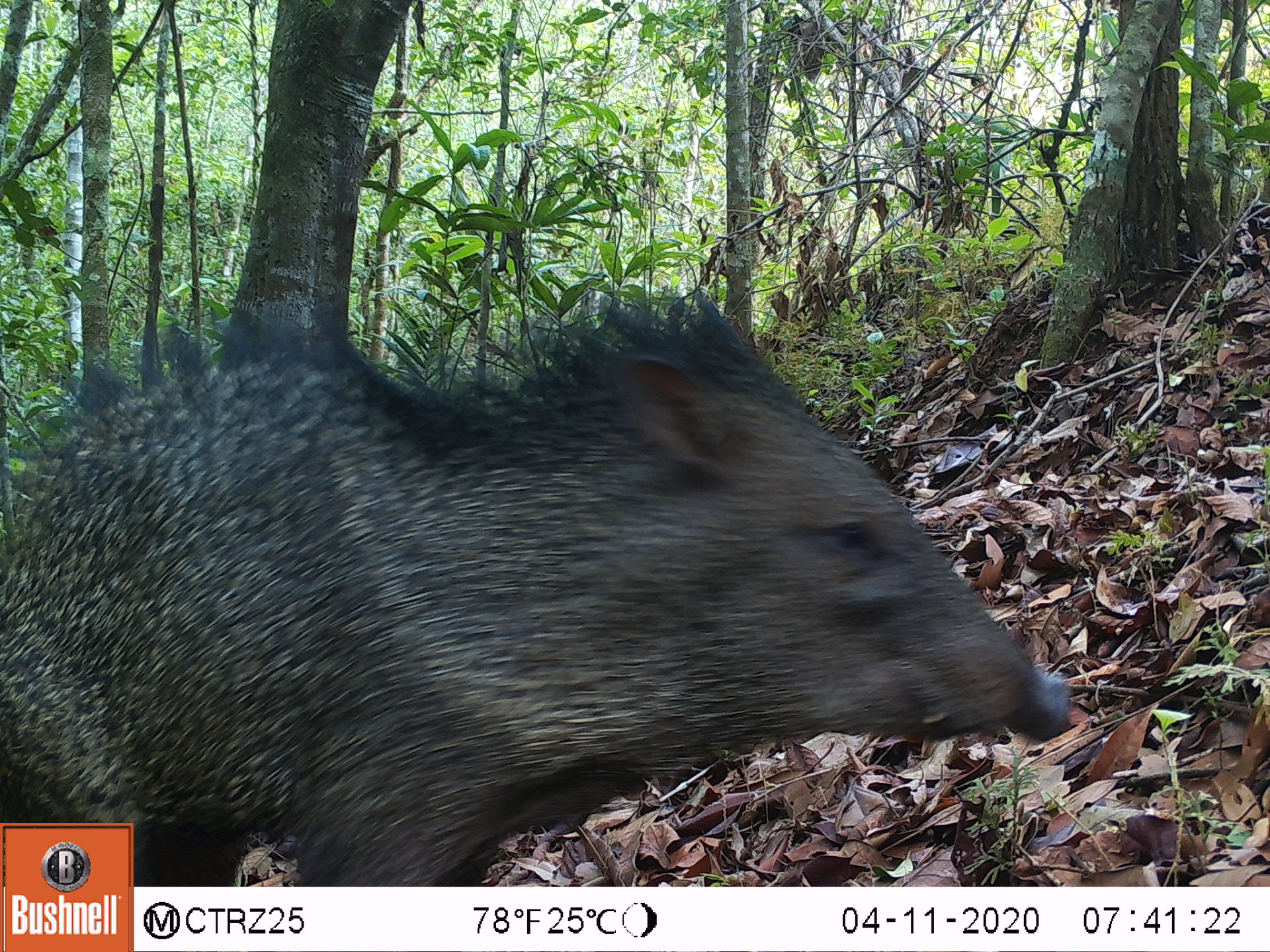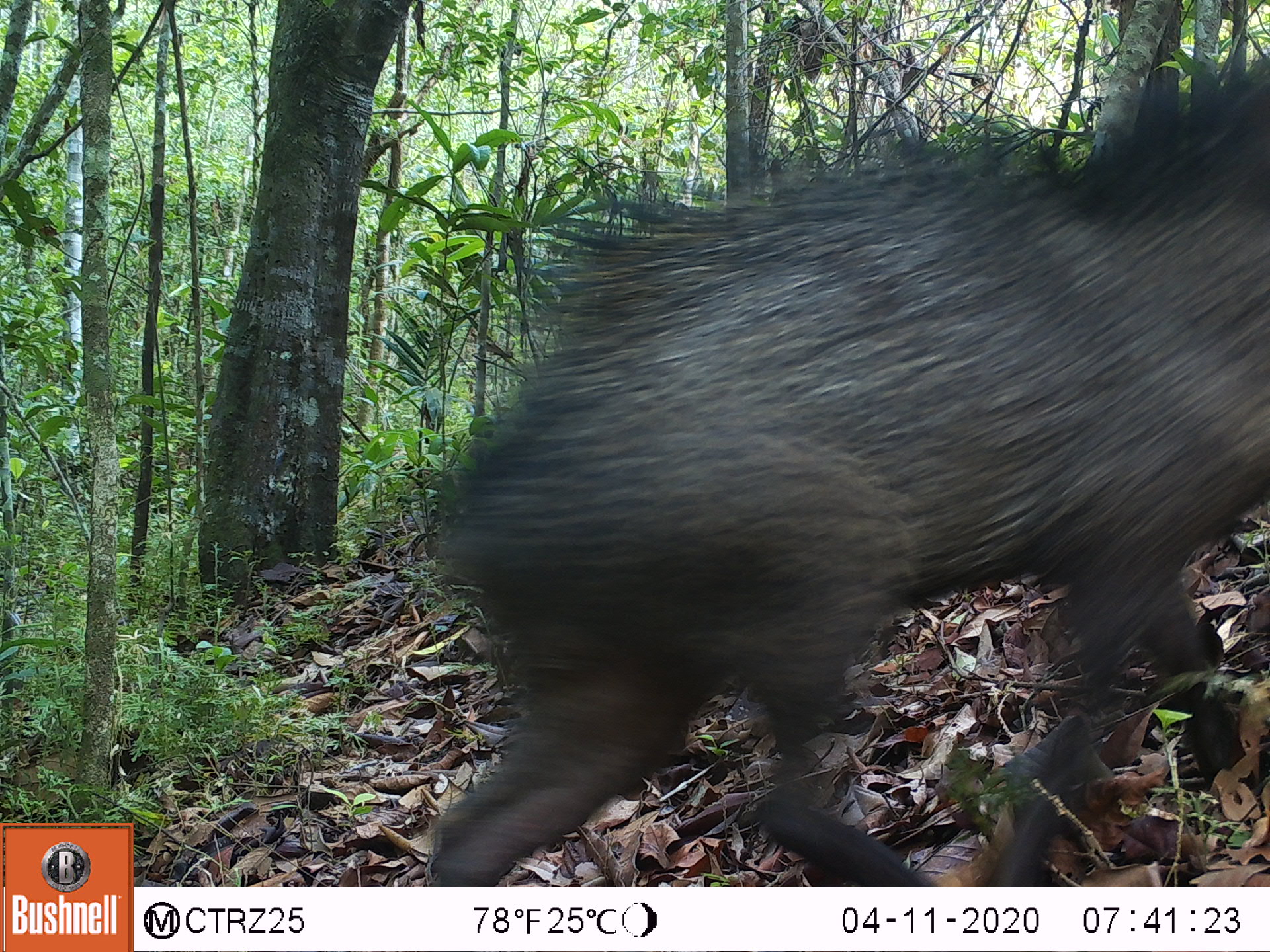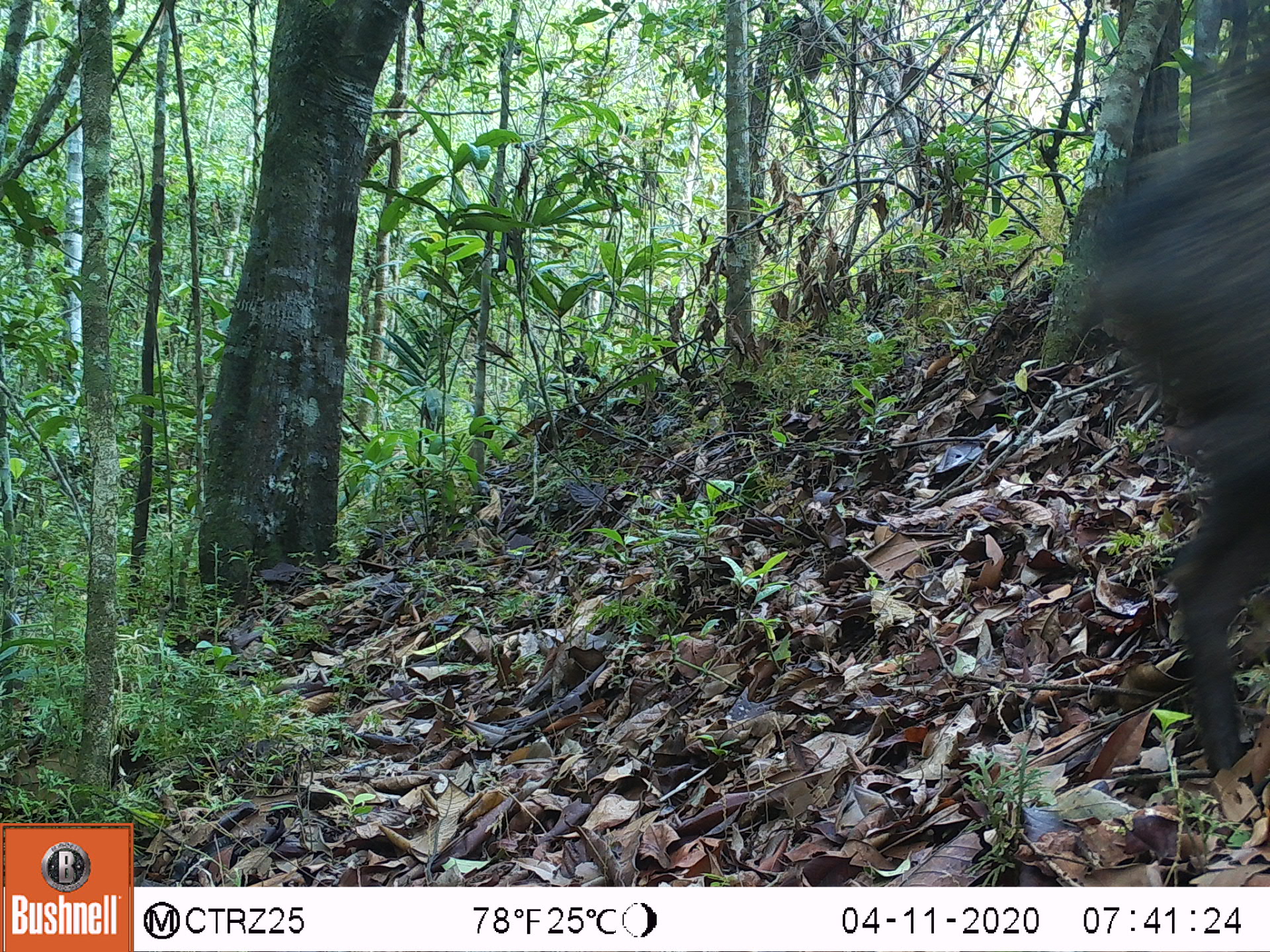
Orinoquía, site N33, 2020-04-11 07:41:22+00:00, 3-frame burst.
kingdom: Animalia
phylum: Chordata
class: Mammalia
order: Artiodactyla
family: Tayassuidae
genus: Pecari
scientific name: Pecari tajacu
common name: collared peccary